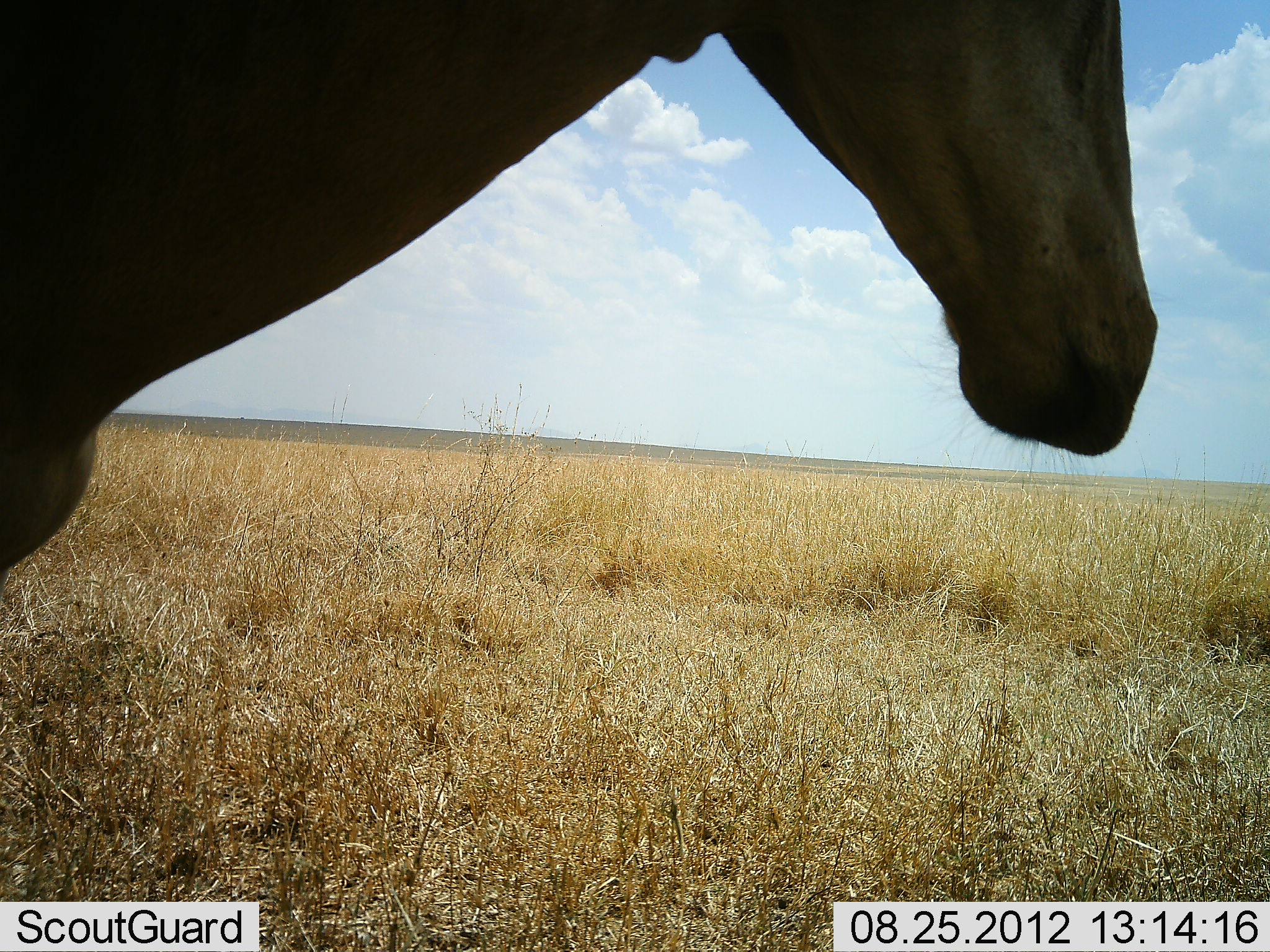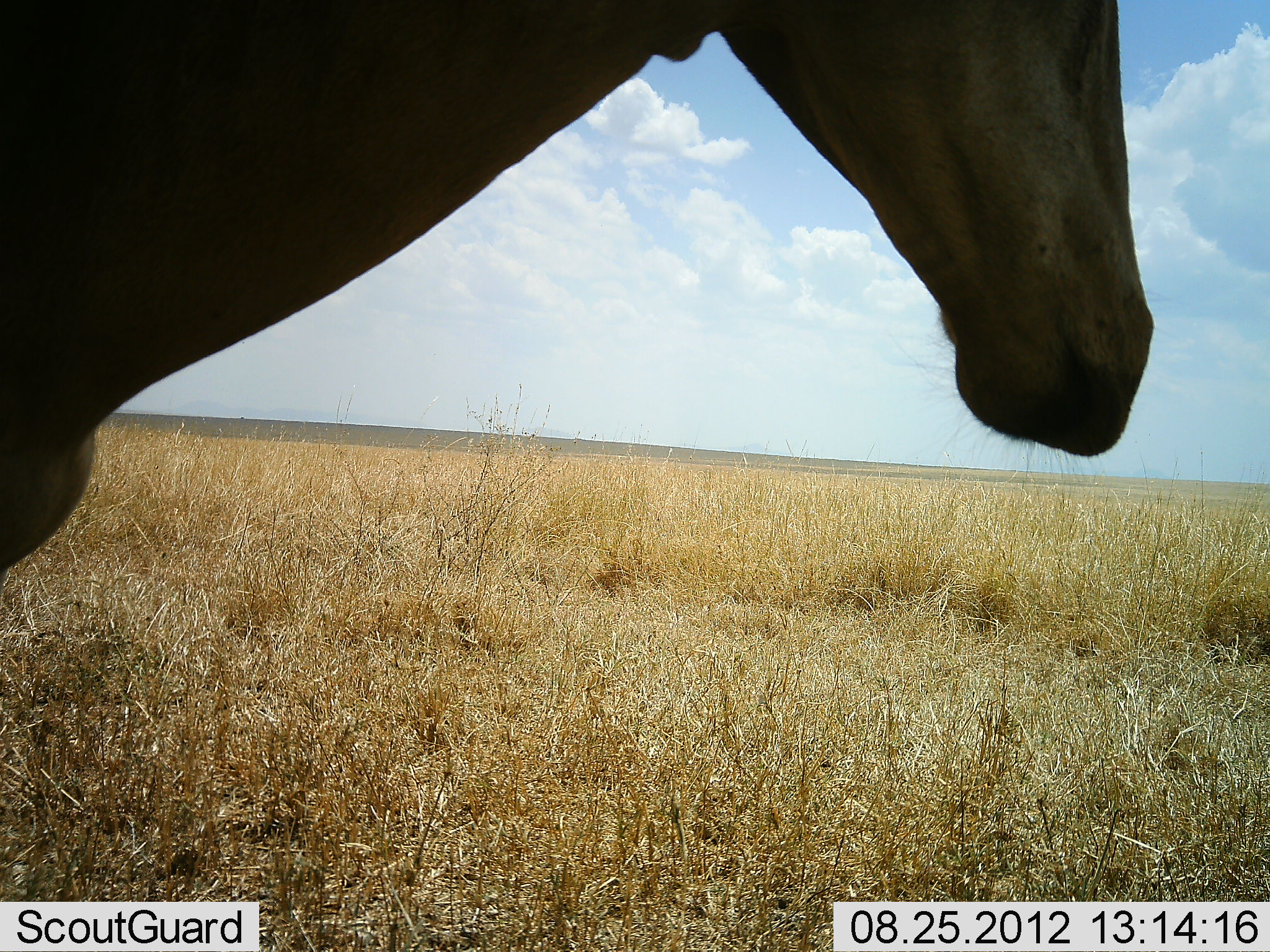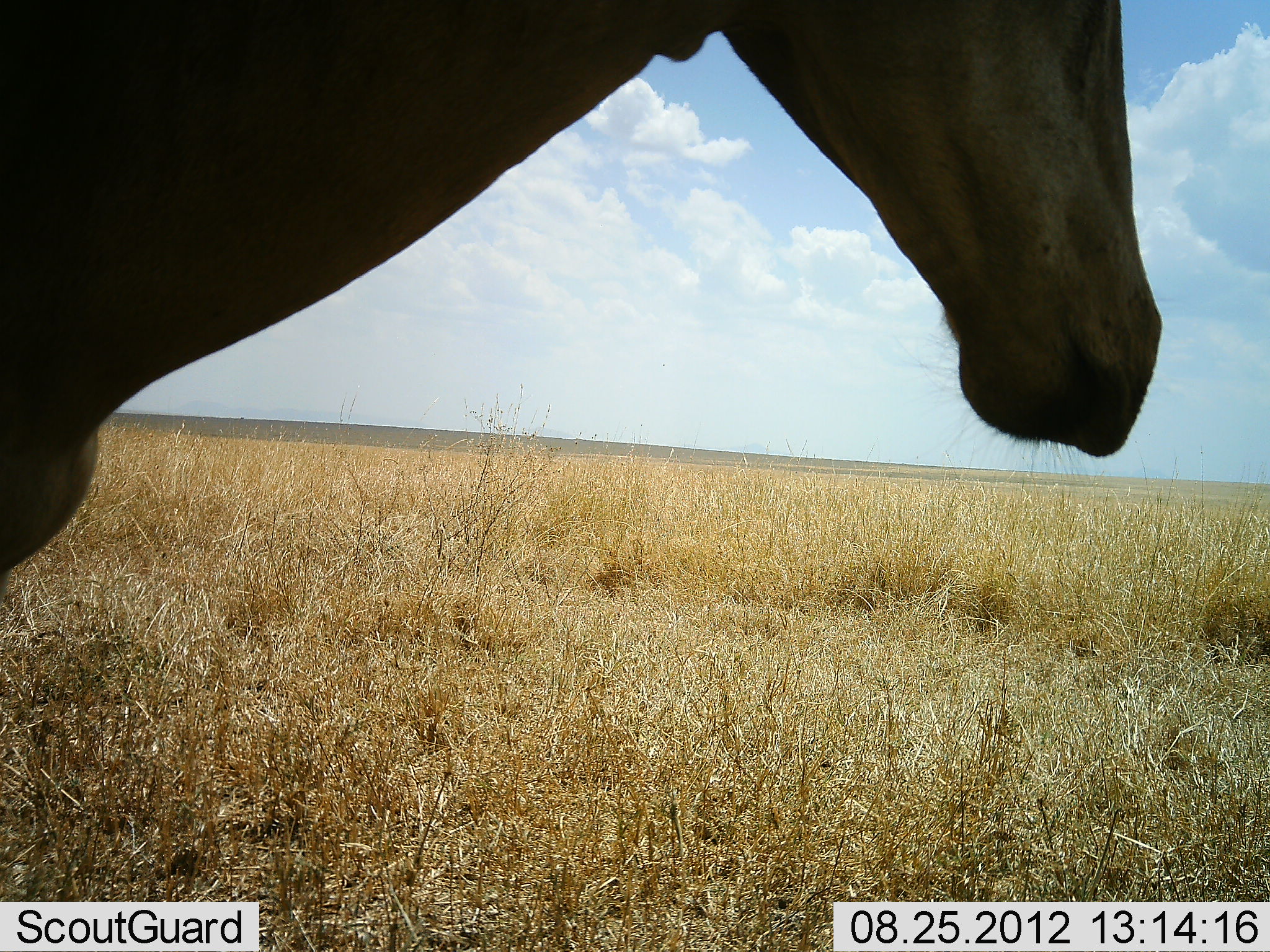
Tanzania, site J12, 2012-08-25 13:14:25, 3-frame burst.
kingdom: Animalia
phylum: Chordata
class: Mammalia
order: Artiodactyla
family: Bovidae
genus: Alcelaphus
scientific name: Alcelaphus buselaphus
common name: hartebeest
Hartebeest (Alcelaphus buselaphus), count 1. Behavior (volunteer vote fractions): standing 90%, resting 0%, moving 10%, interacting 0%. Young present (vote fraction): 0%. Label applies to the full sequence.